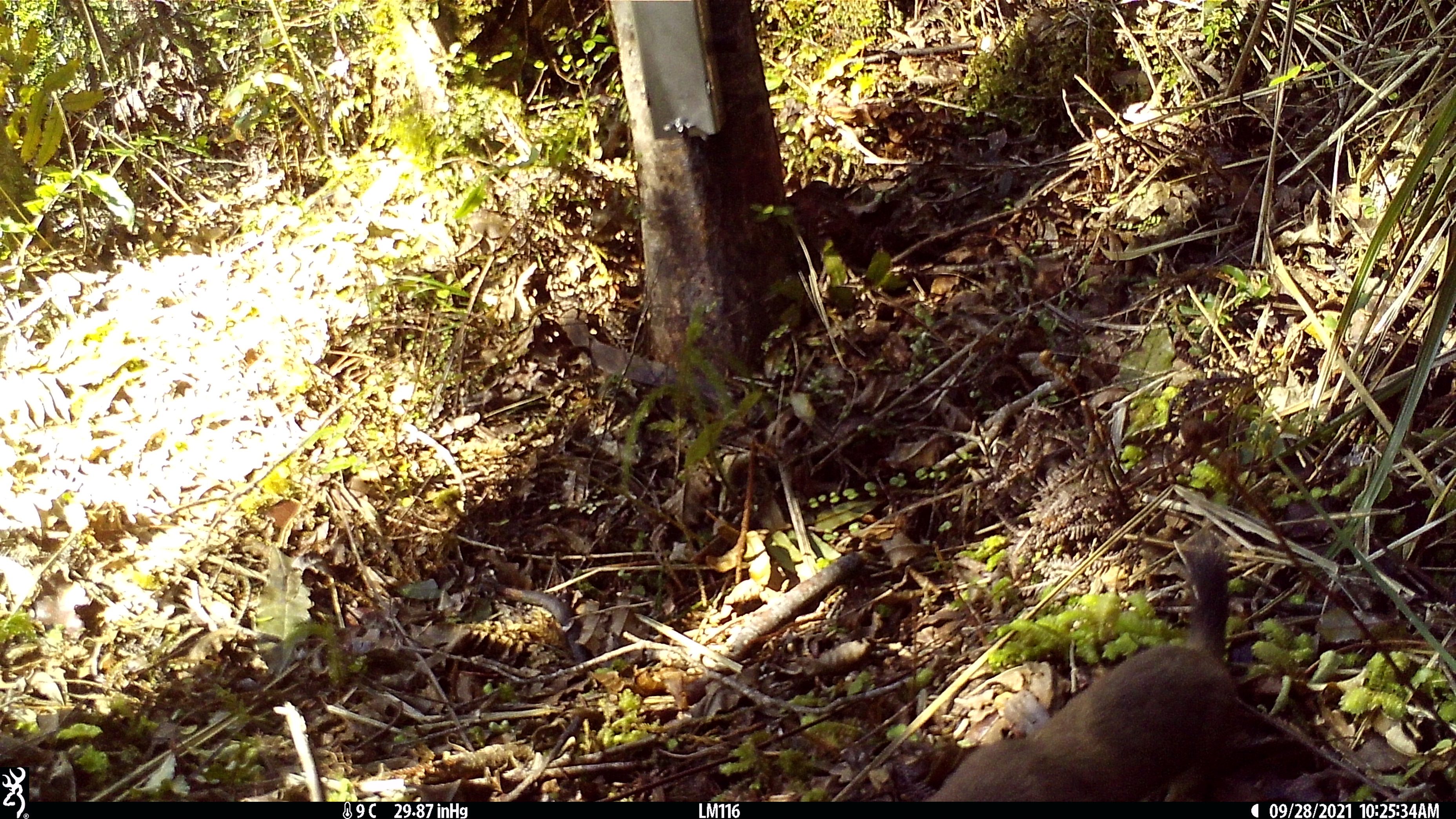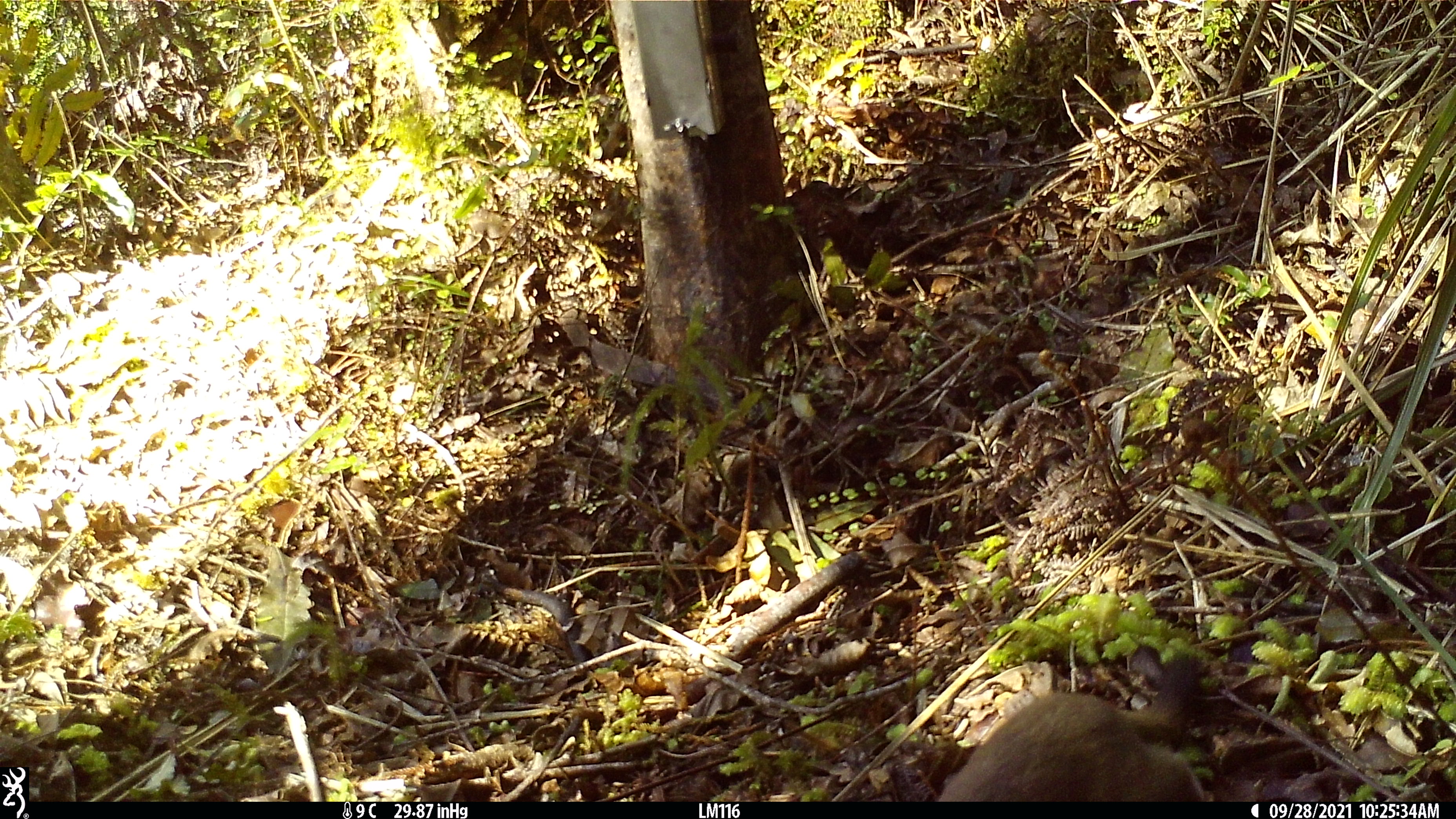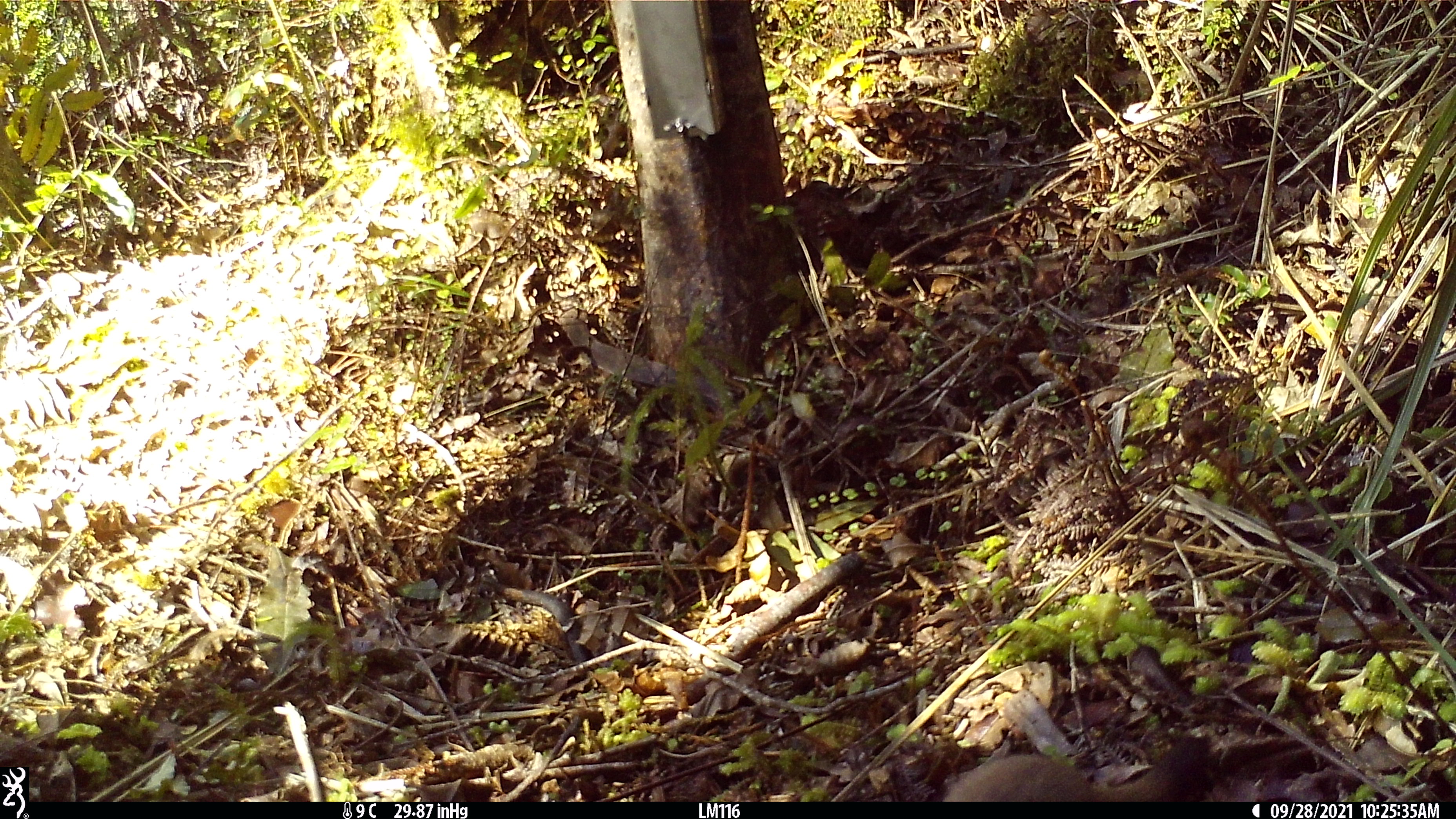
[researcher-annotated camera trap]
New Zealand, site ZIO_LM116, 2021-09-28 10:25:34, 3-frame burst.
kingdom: Animalia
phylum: Chordata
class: Mammalia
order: Carnivora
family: Mustelidae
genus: Mustela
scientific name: Mustela erminea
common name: stoat